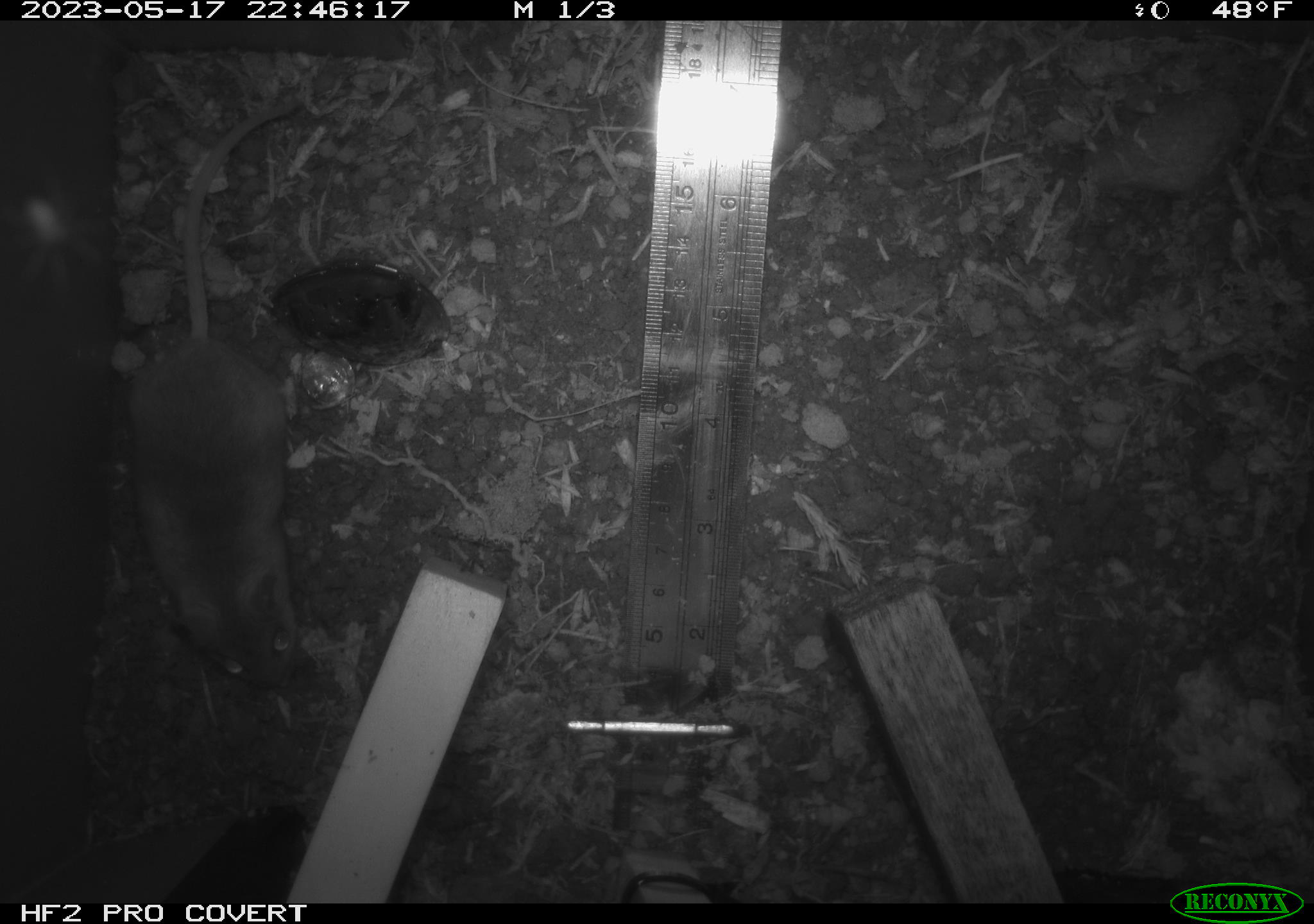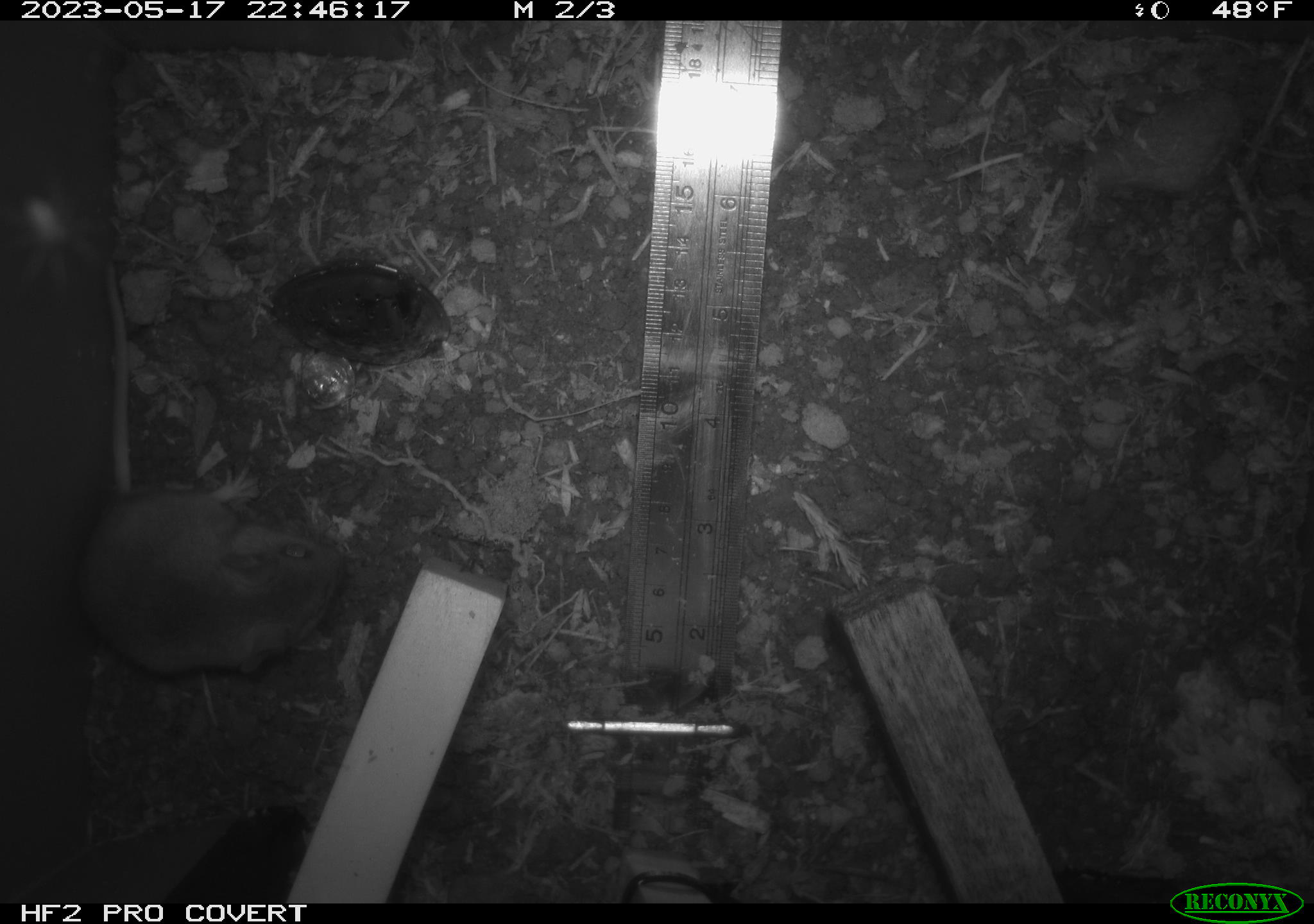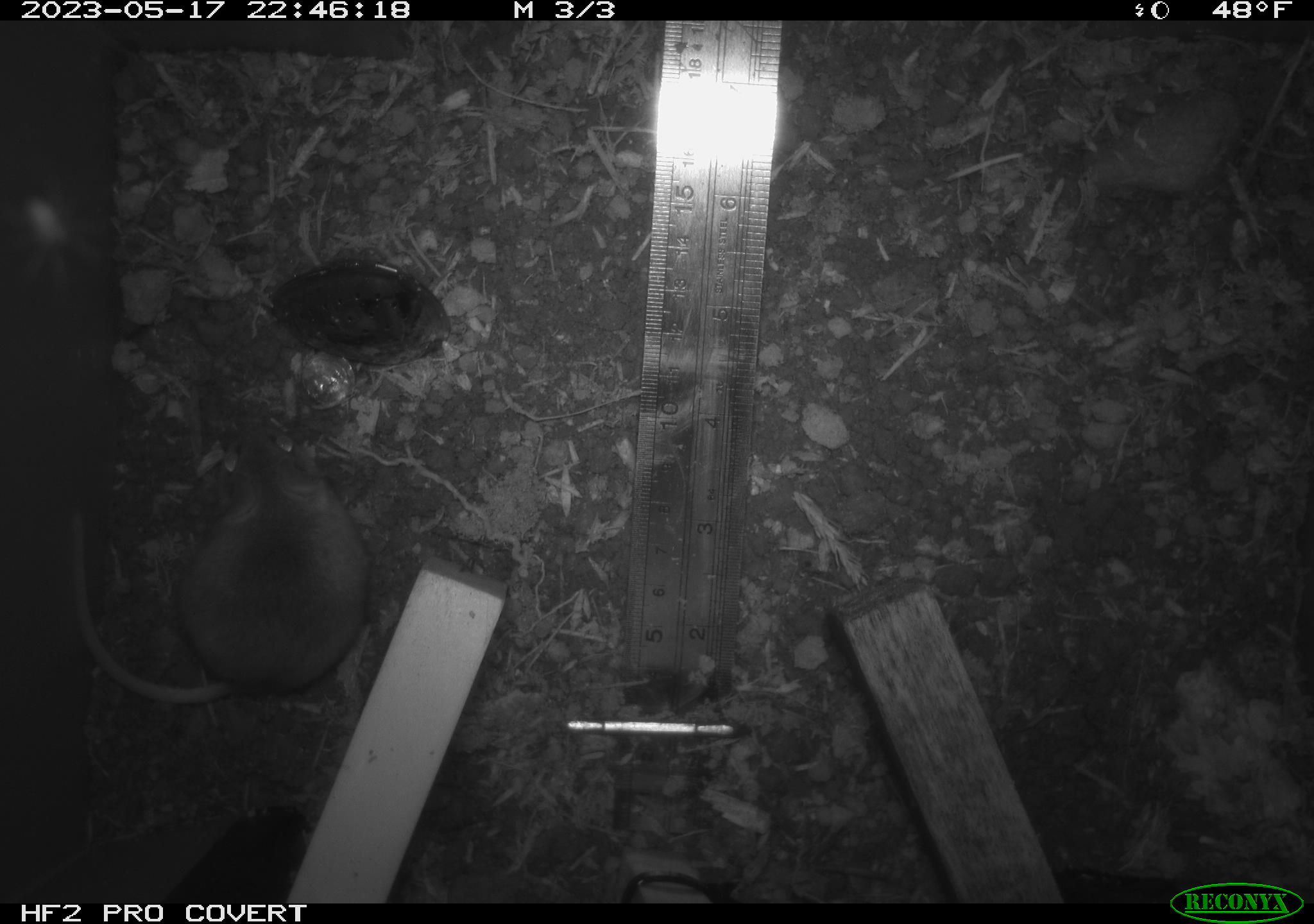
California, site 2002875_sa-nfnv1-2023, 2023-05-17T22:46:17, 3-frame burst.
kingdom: Animalia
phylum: Chordata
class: Mammalia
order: Rodentia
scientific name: Rodentia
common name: mouse species